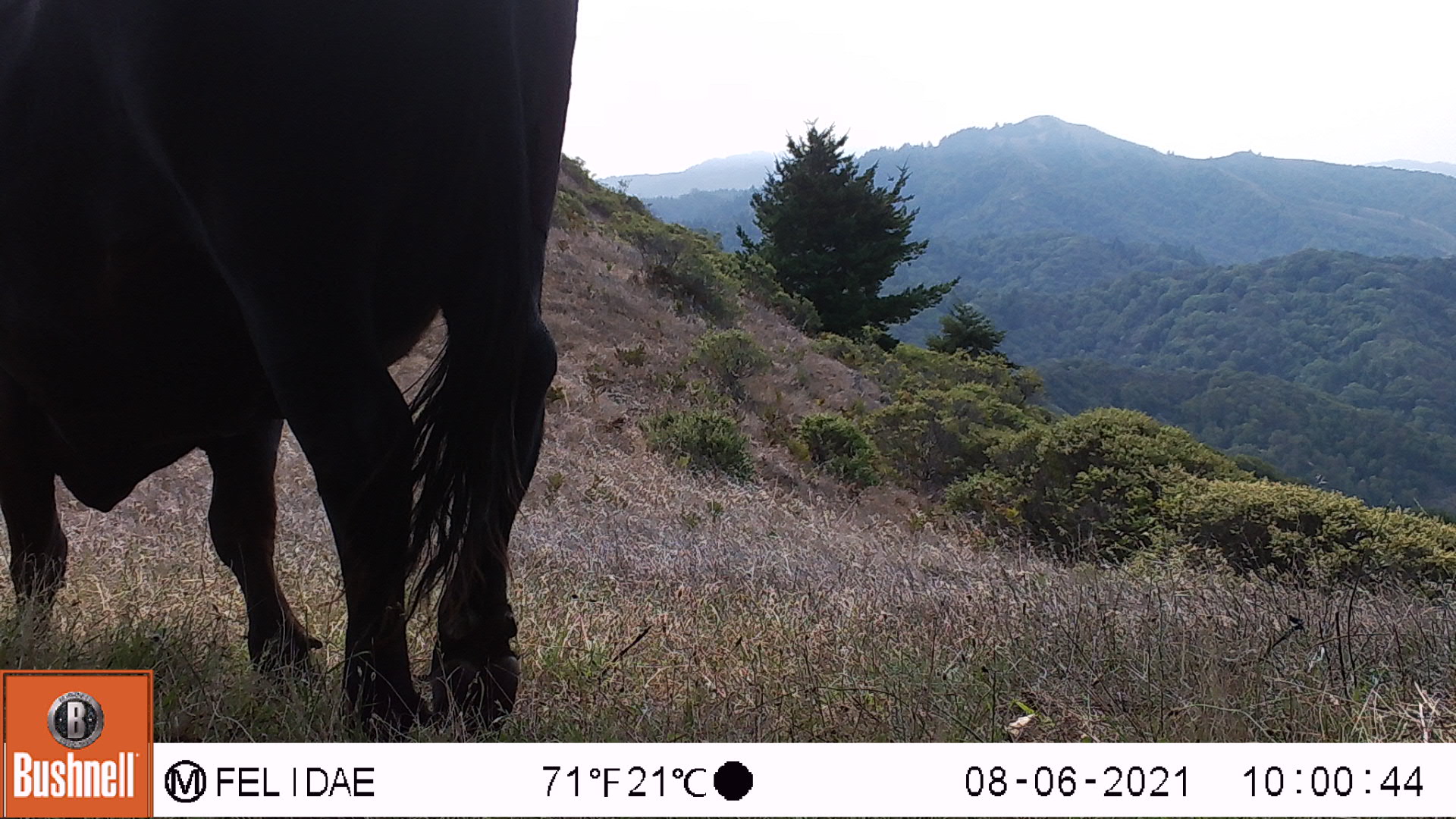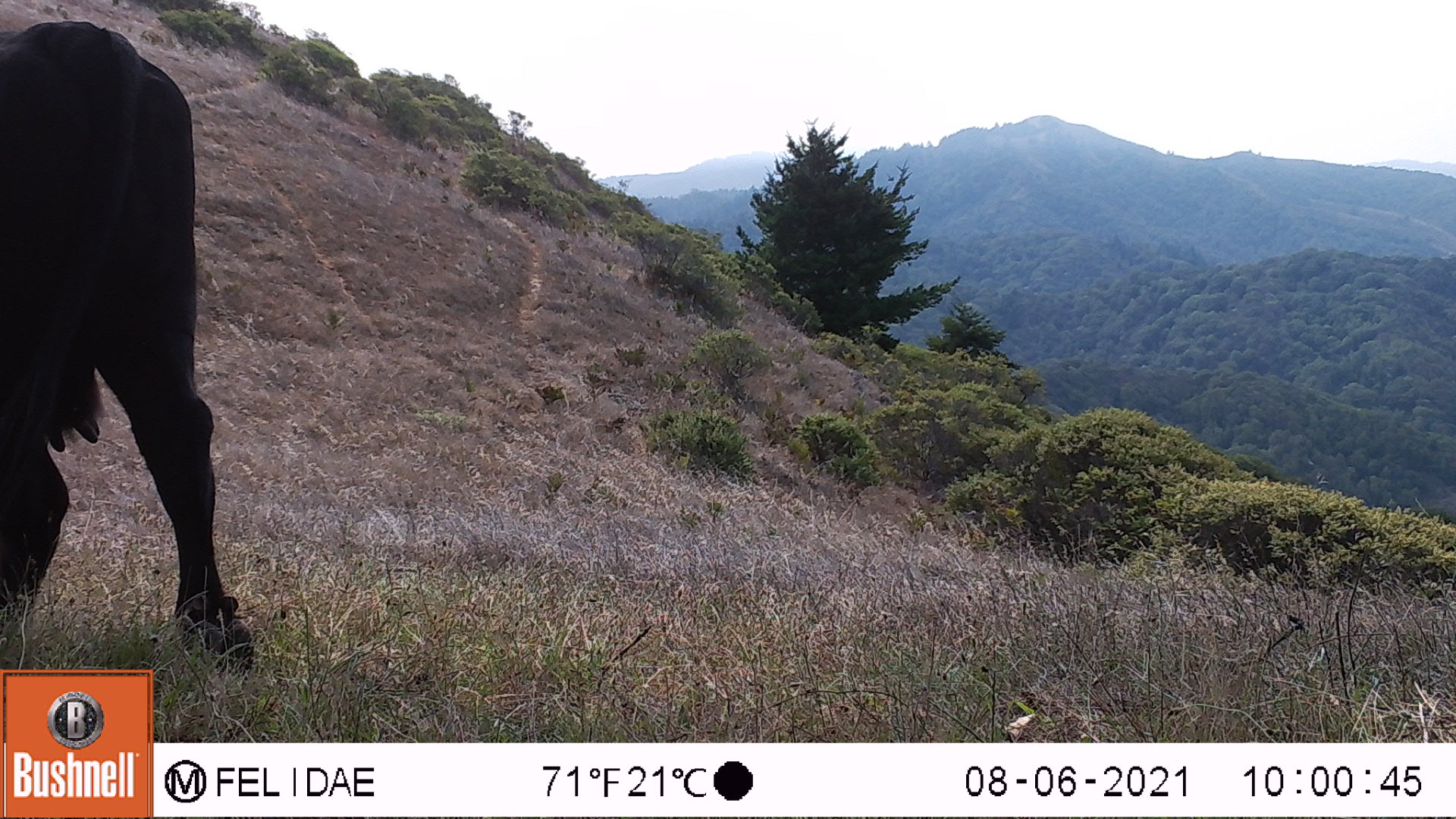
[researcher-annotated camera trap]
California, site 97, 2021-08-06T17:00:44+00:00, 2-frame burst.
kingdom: Animalia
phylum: Chordata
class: Mammalia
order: Artiodactyla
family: Bovidae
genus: Bos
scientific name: Bos taurus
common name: domestic cattle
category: cattle